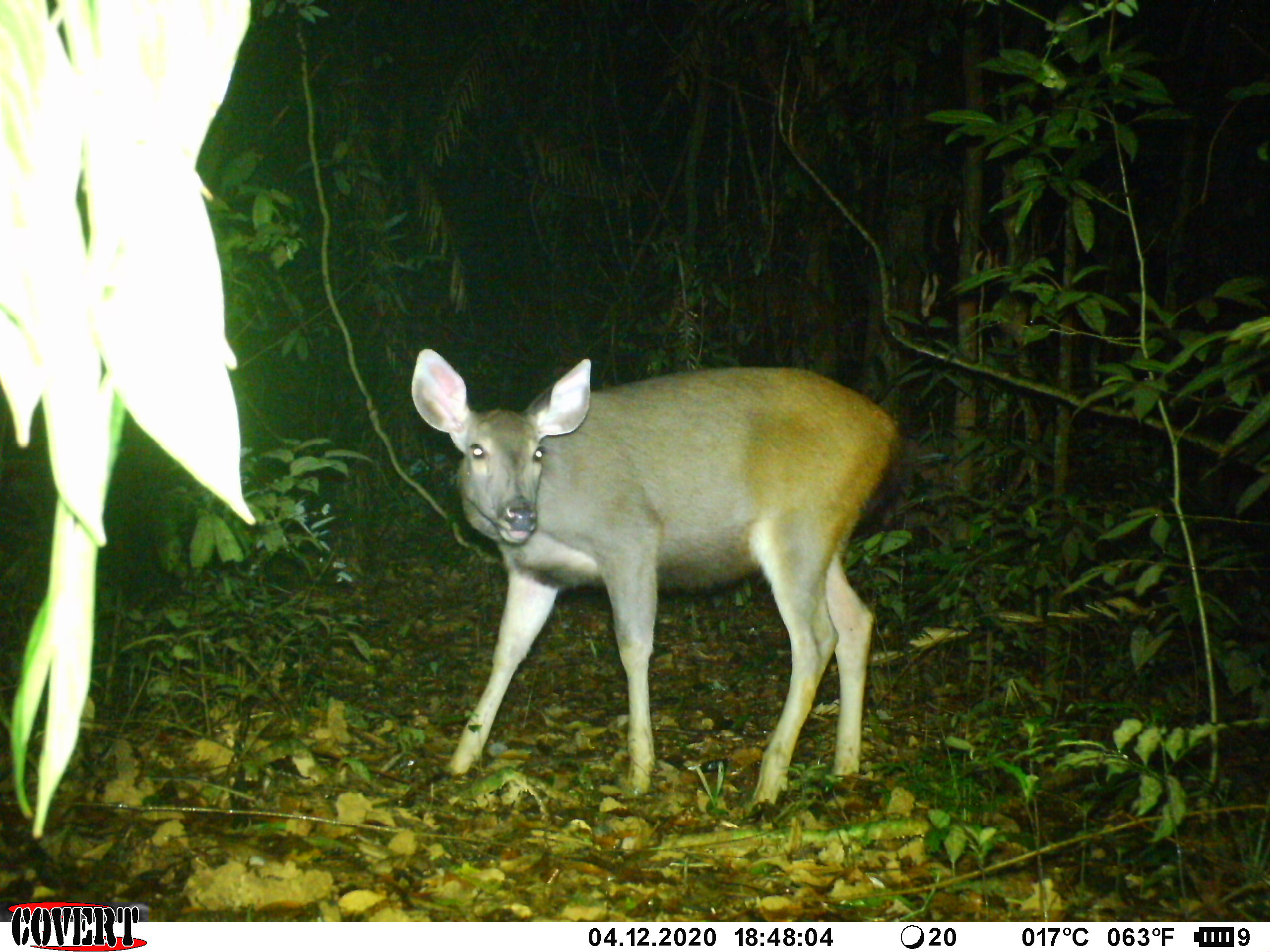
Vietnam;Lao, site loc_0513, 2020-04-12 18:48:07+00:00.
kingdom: Animalia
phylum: Chordata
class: Mammalia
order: Artiodactyla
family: Cervidae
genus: Rusa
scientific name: Rusa unicolor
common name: sambar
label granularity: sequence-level